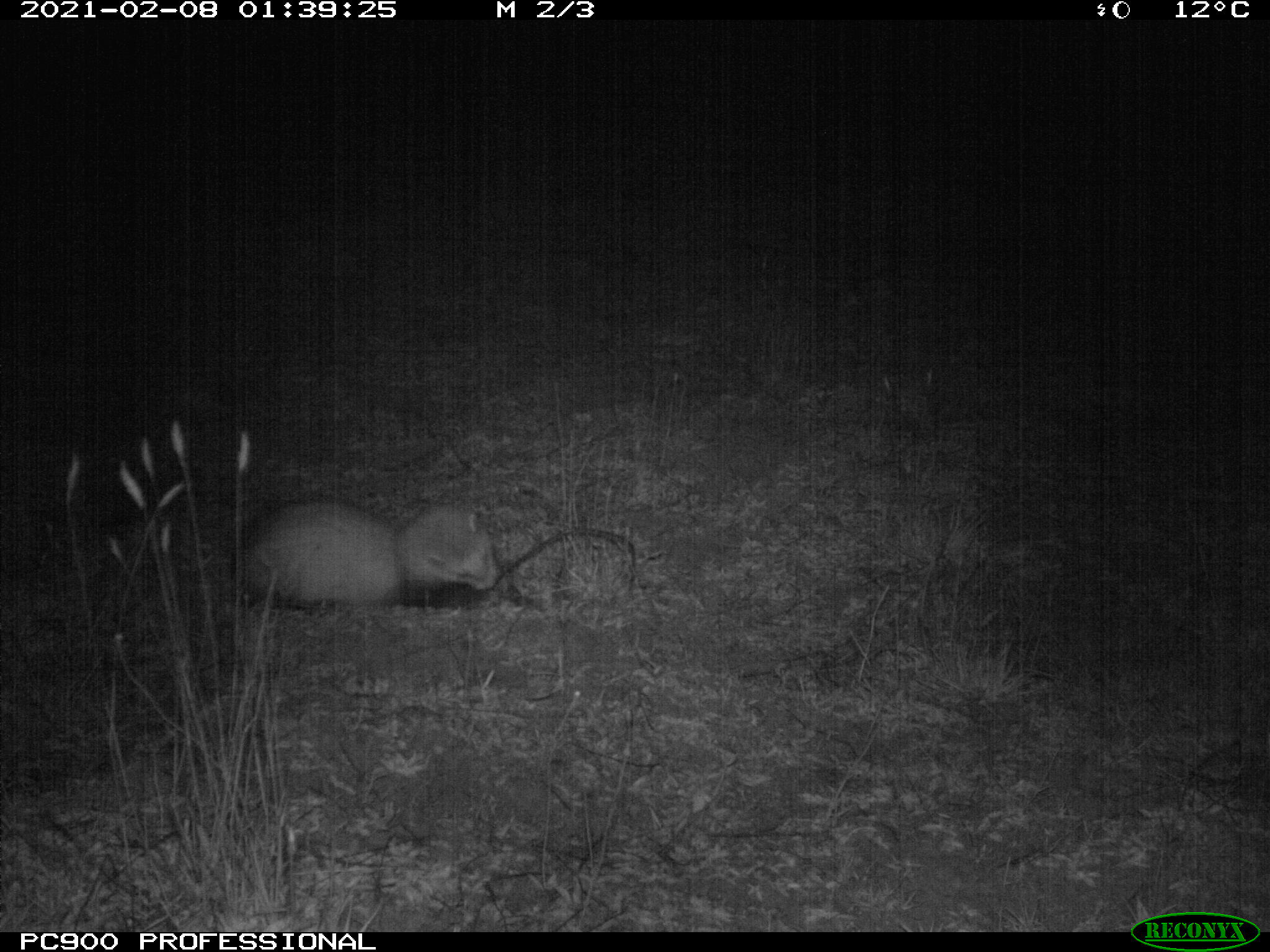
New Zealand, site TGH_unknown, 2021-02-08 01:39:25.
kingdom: Animalia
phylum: Chordata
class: Mammalia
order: Carnivora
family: Mustelidae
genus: Mustela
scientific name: Mustela furo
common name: ferret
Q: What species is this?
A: Ferret (Mustela furo).